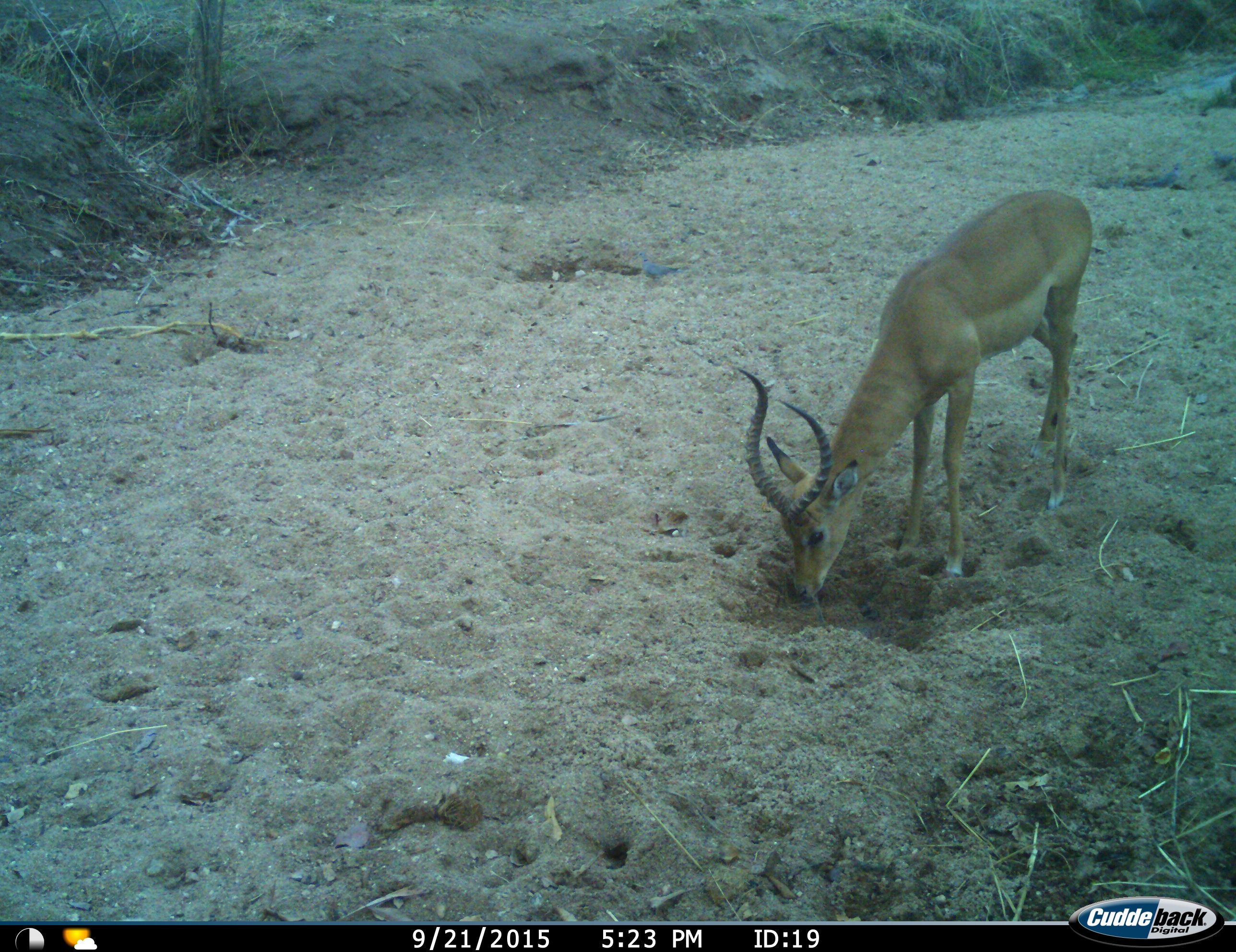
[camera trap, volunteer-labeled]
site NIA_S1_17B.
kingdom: Animalia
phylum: Chordata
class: Mammalia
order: Artiodactyla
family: Bovidae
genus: Aepyceros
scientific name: Aepyceros melampus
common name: impala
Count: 1.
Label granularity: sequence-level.